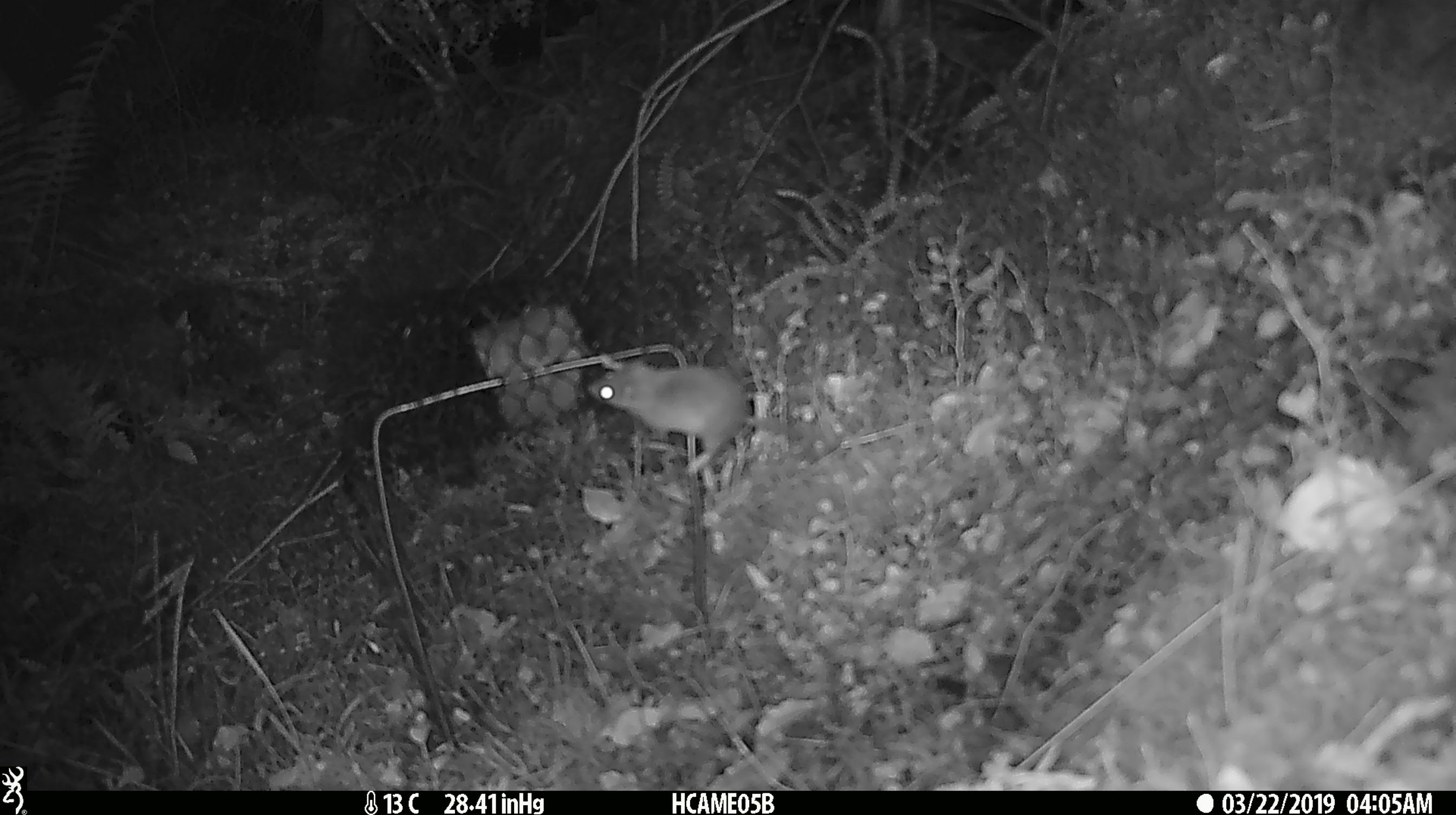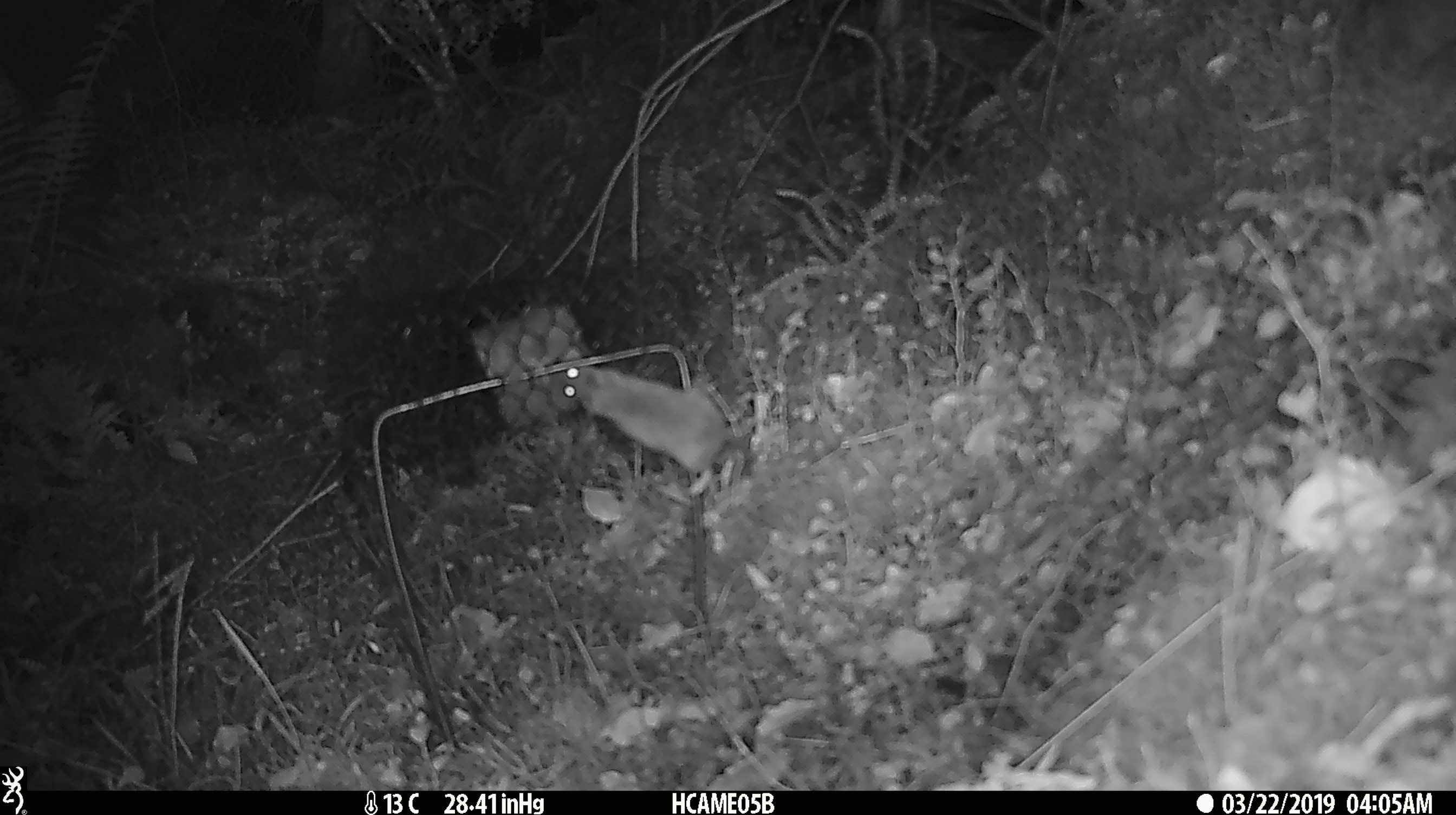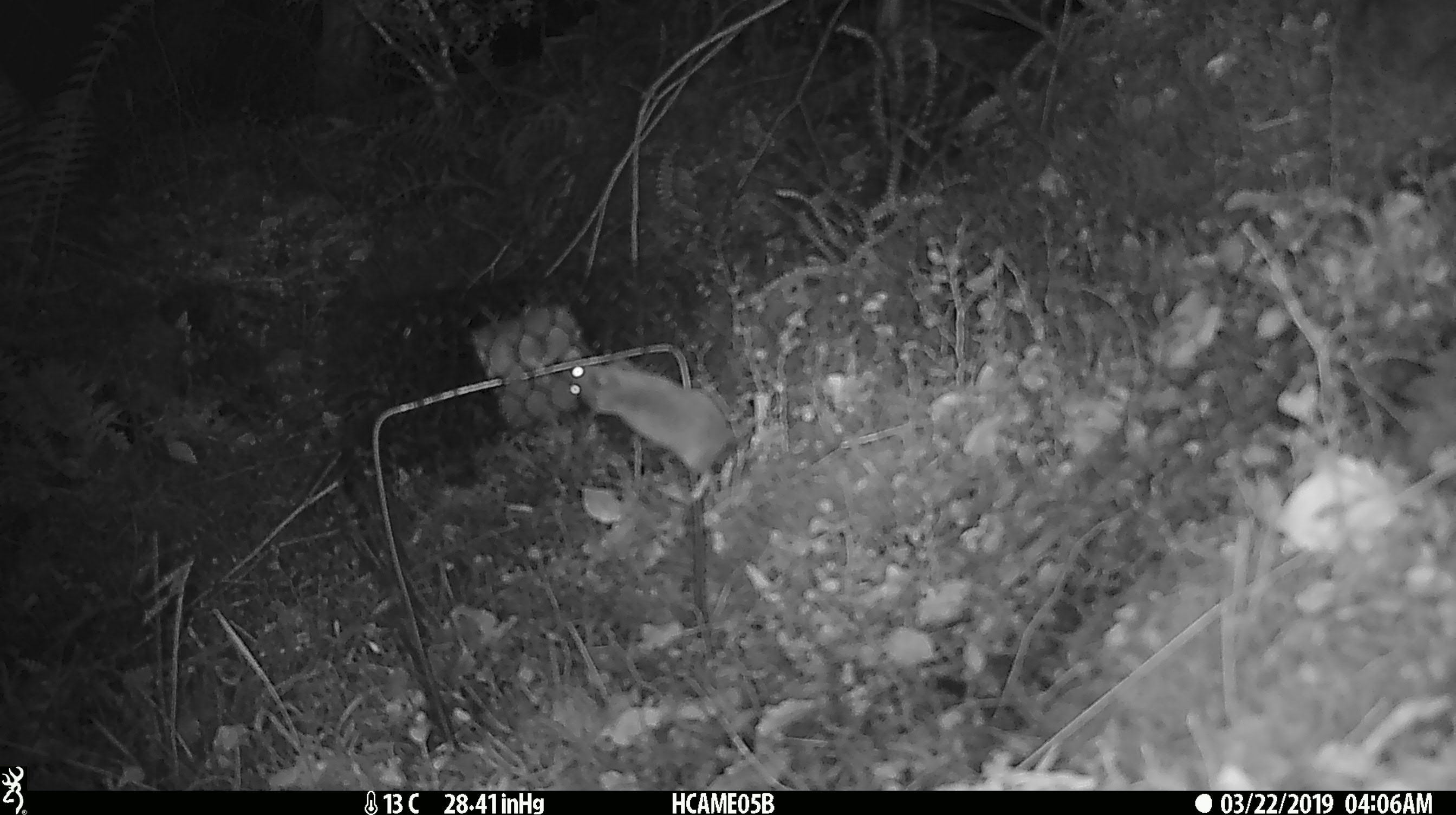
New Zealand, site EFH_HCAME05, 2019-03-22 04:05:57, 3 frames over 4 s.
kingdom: Animalia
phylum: Chordata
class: Mammalia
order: Rodentia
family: Muridae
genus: Mus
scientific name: Mus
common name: mouse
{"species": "mouse (Mus)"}